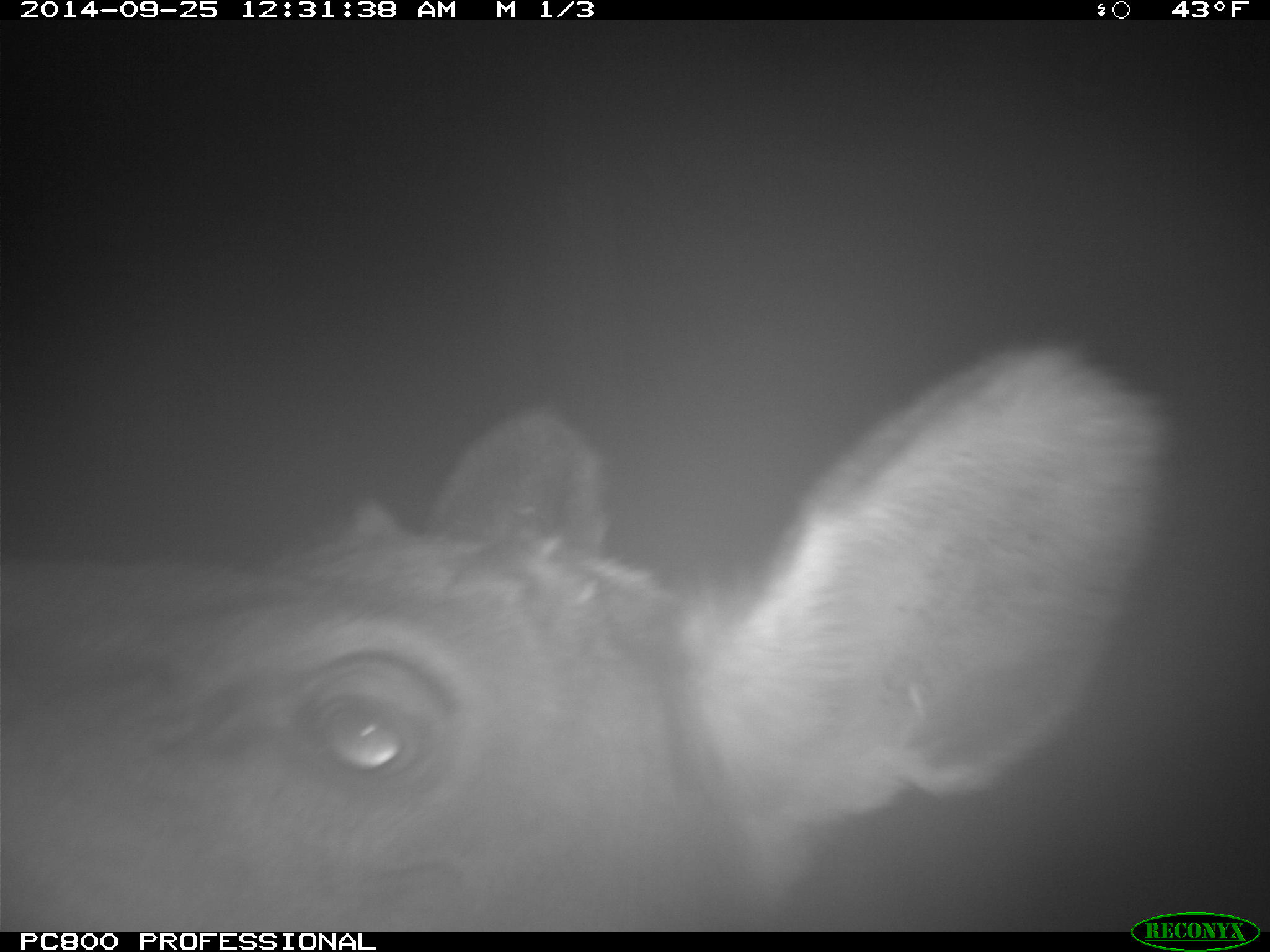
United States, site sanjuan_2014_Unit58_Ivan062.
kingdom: Animalia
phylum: Chordata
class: Mammalia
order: Artiodactyla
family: Cervidae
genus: Cervus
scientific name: Cervus elaphus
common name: red deer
Cervus elaphus (red deer).